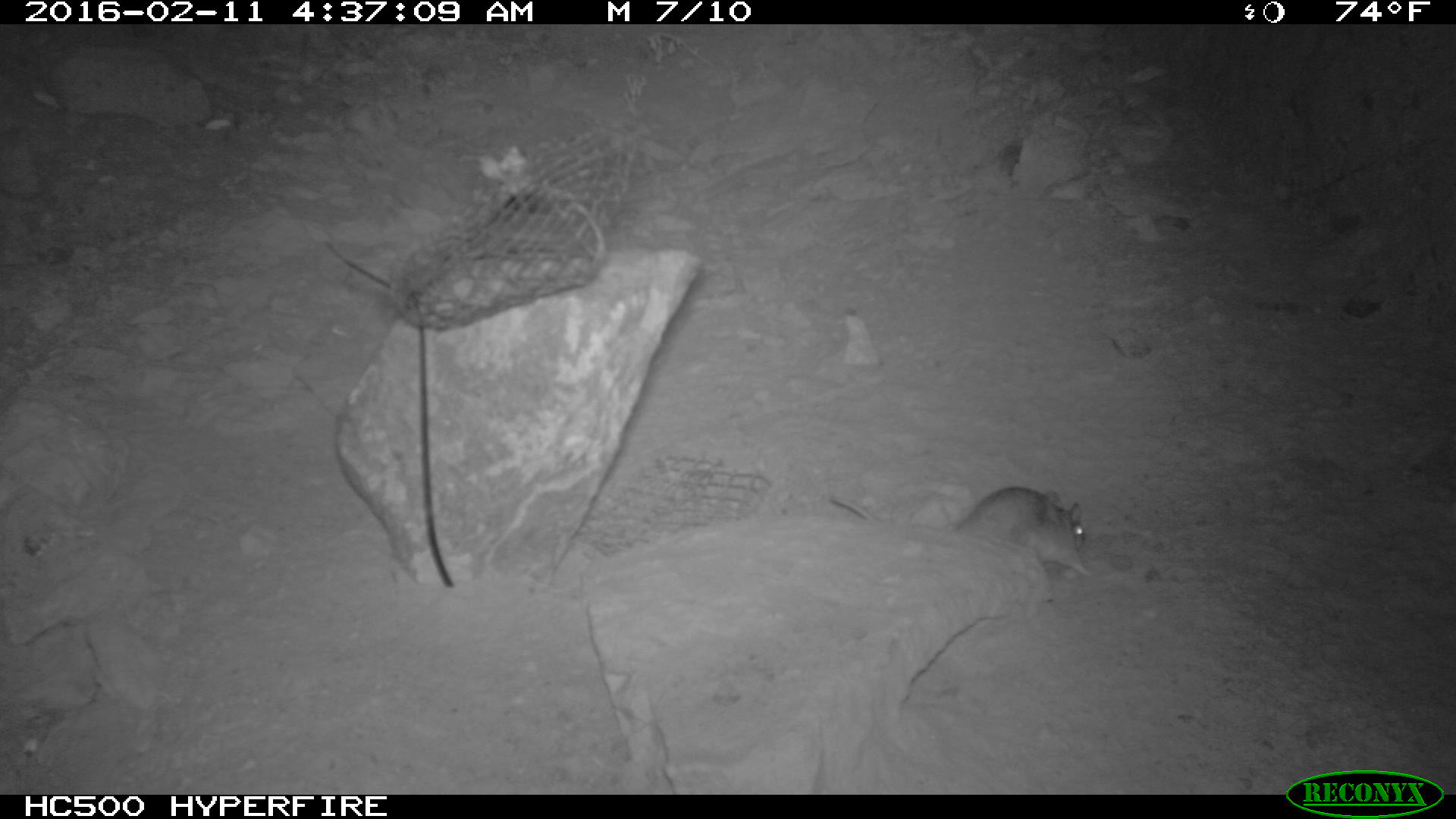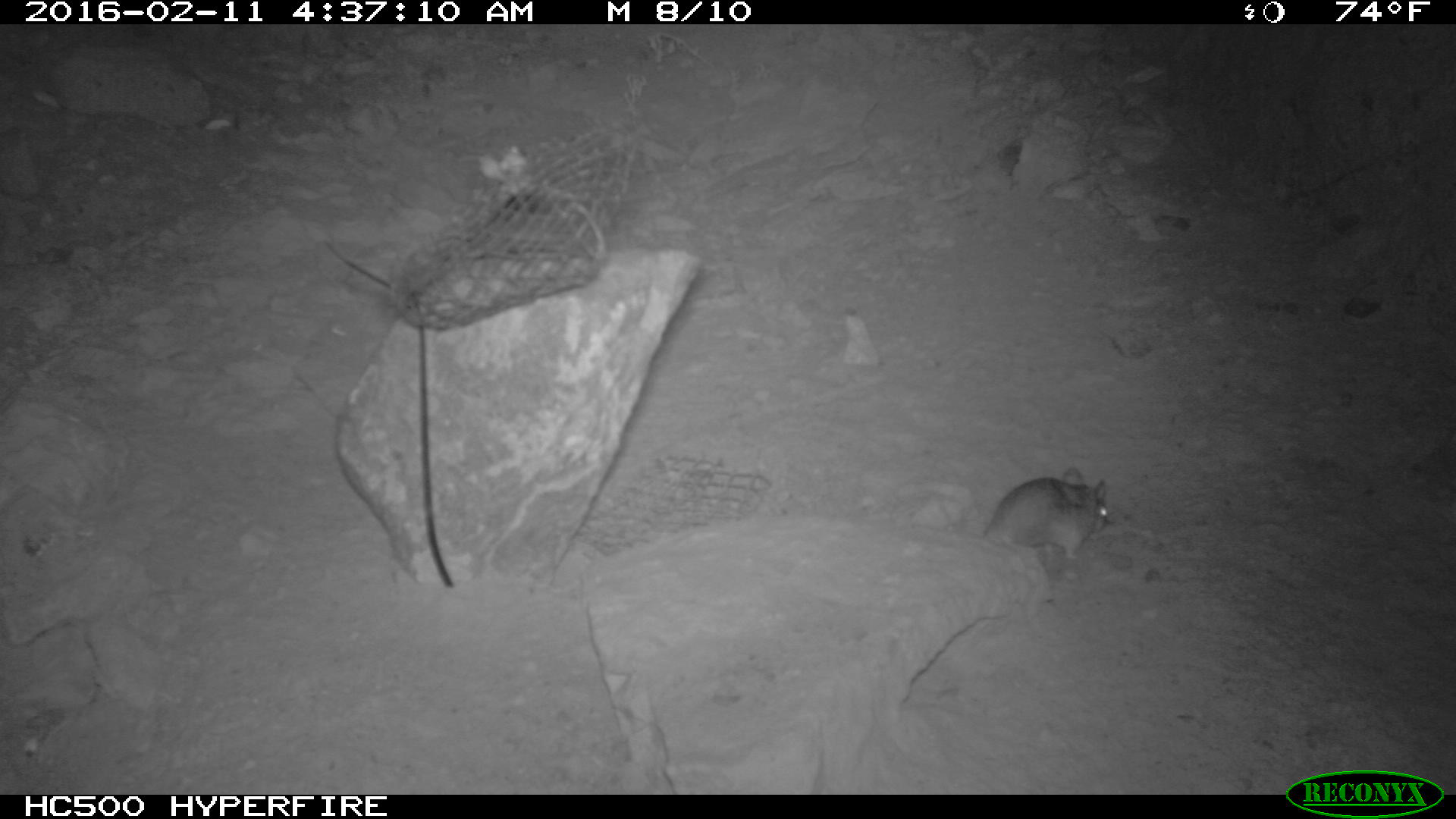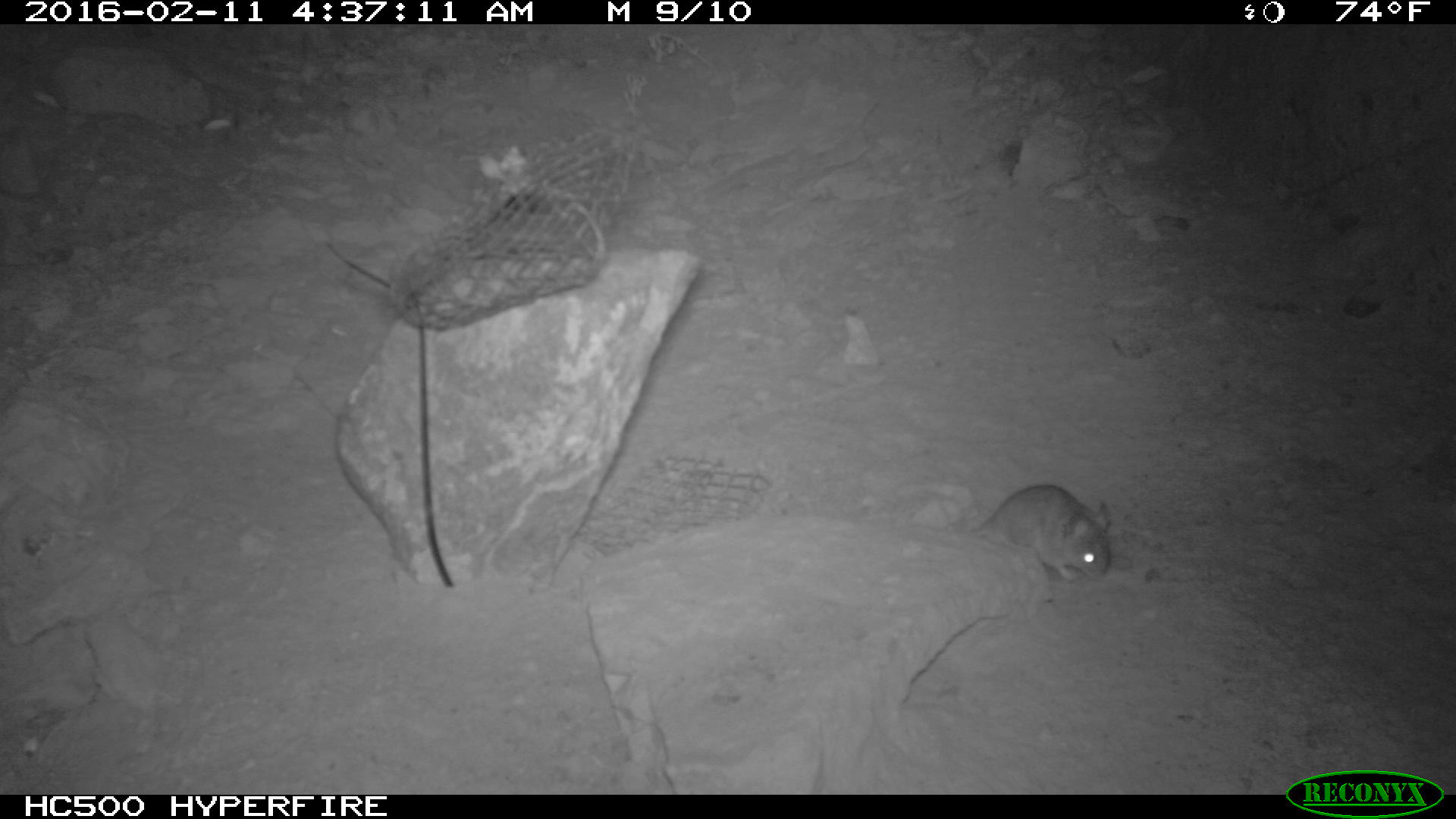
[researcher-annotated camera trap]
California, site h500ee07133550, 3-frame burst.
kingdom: Animalia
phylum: Chordata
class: Mammalia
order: Rodentia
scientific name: Rodentia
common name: rodent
Rodent (Rodentia).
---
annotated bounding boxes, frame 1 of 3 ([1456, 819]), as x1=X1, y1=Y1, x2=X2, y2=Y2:
rodent: x1=829, y1=487, x2=1091, y2=575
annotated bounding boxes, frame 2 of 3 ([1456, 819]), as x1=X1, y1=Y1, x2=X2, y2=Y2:
rodent: x1=978, y1=466, x2=1112, y2=563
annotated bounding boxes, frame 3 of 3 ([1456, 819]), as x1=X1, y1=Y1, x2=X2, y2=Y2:
rodent: x1=966, y1=485, x2=1111, y2=582